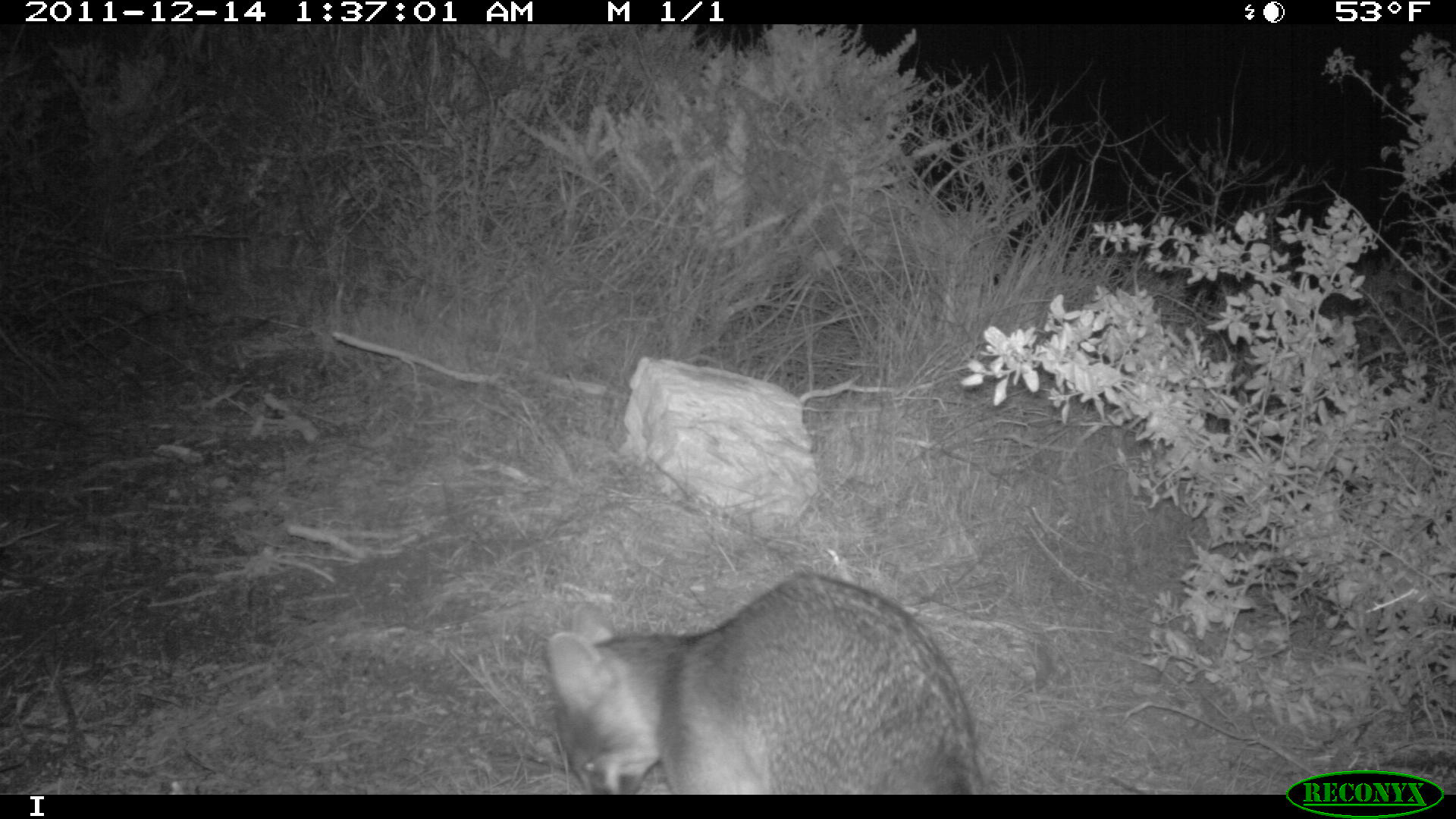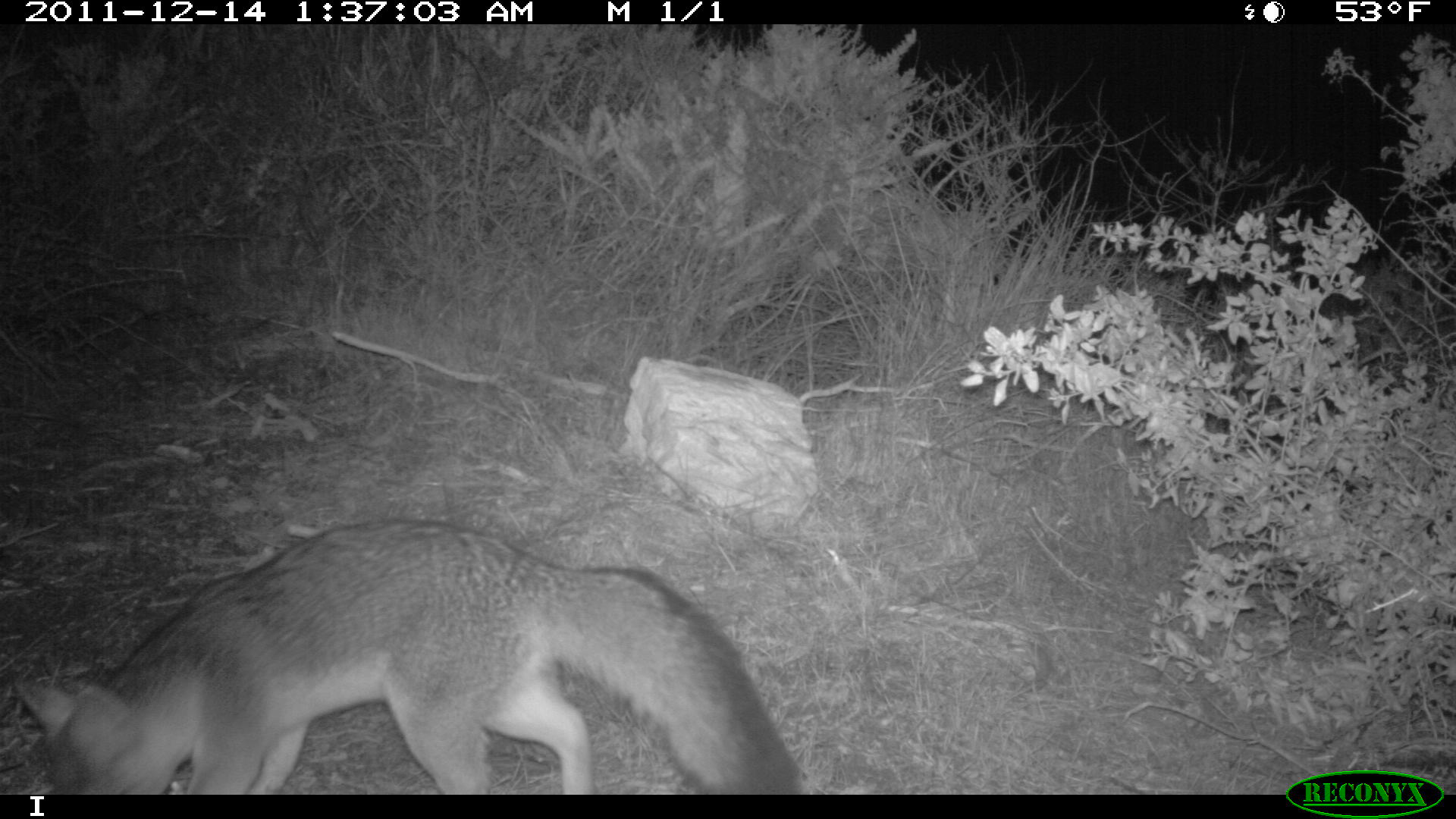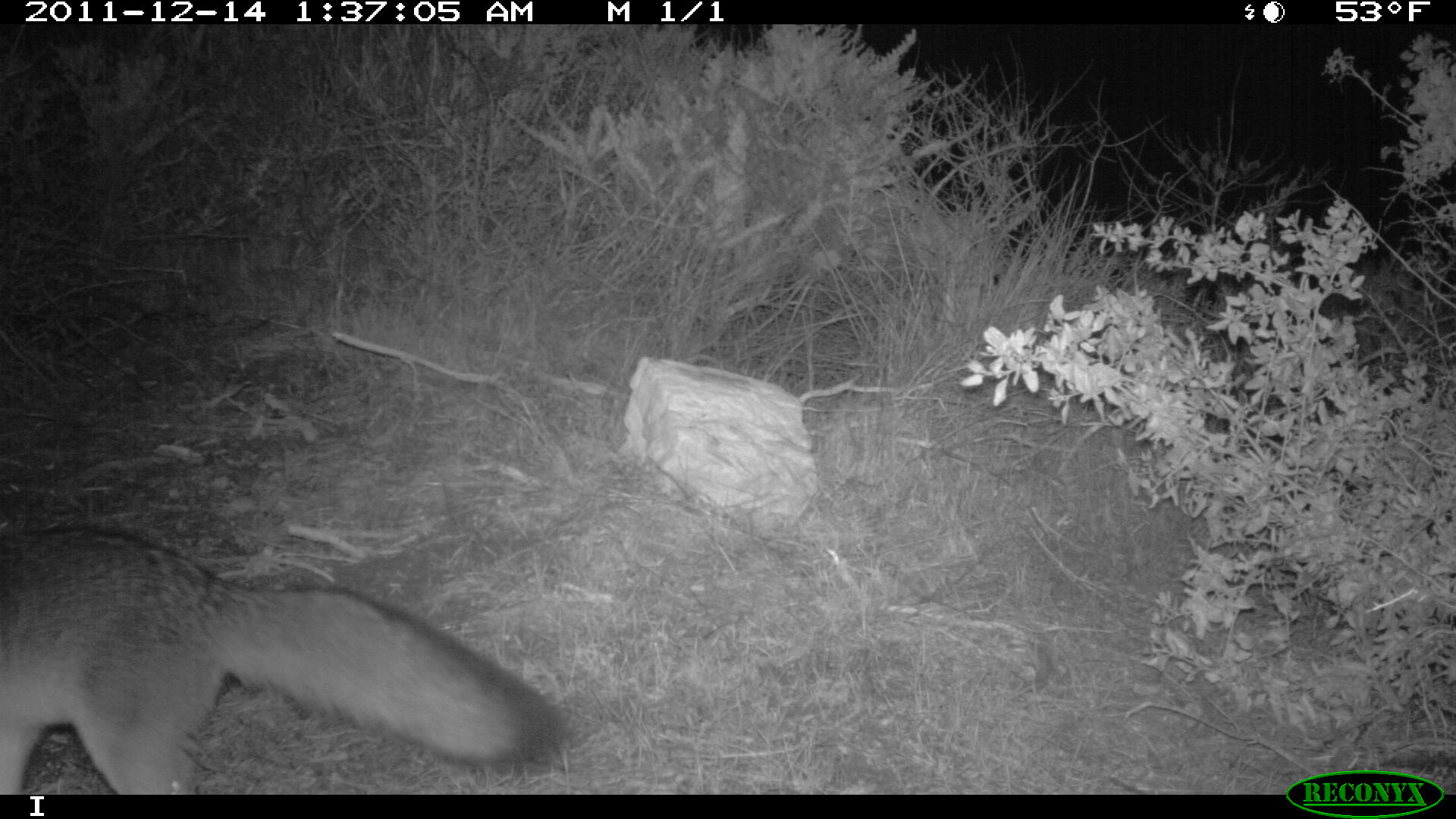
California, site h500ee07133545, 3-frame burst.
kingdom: Animalia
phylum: Chordata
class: Mammalia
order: Carnivora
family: Canidae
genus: Urocyon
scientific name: Urocyon littoralis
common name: island fox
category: fox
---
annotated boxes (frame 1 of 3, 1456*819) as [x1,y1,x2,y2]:
fox: [547,570,985,793]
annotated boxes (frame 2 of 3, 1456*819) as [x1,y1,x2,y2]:
fox: [12,516,805,794]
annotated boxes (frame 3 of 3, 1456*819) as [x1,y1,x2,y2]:
fox: [0,527,567,794]